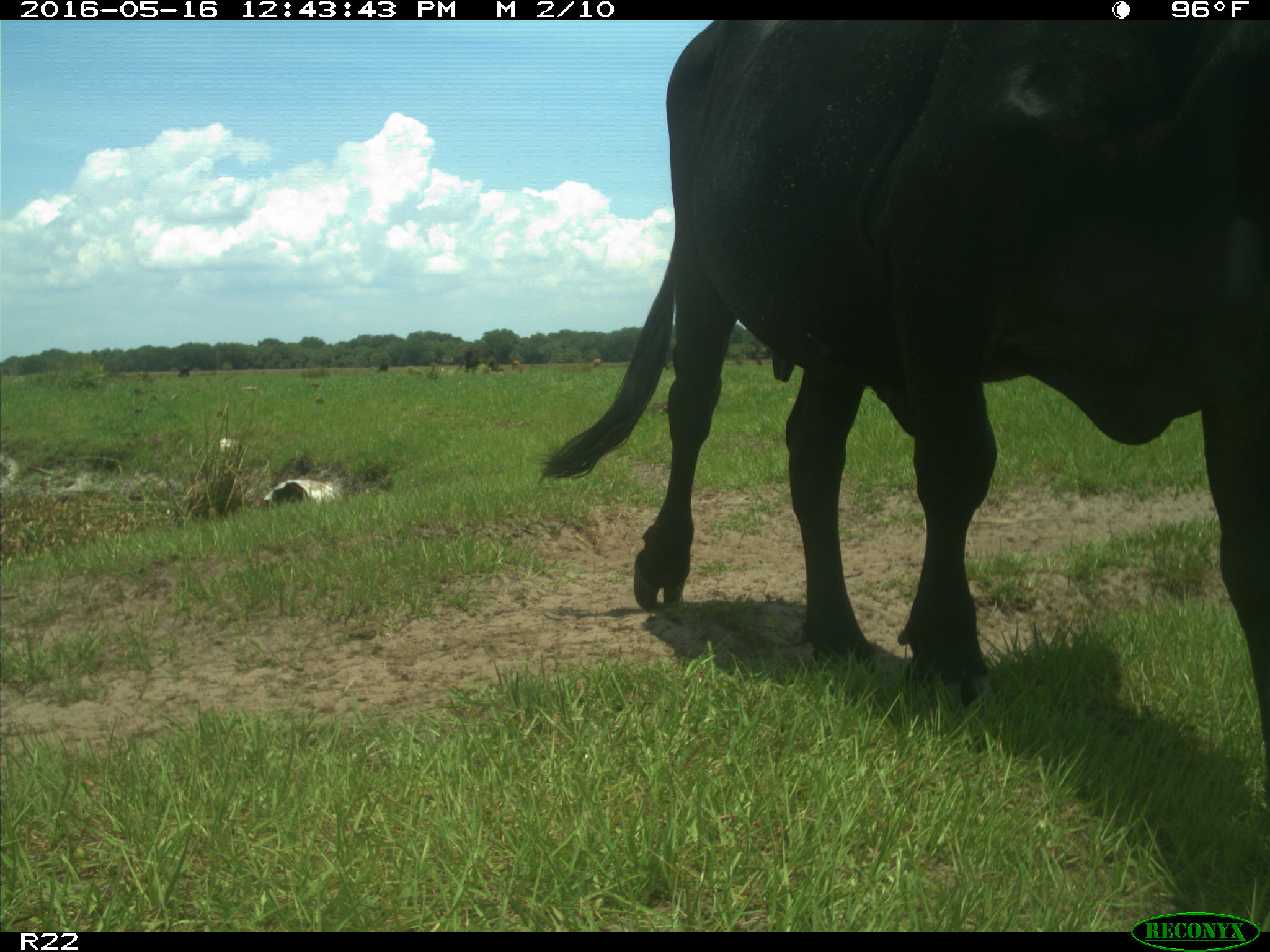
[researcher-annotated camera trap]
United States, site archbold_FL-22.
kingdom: Animalia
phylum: Chordata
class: Mammalia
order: Artiodactyla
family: Bovidae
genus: Bos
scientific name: Bos taurus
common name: domestic cow